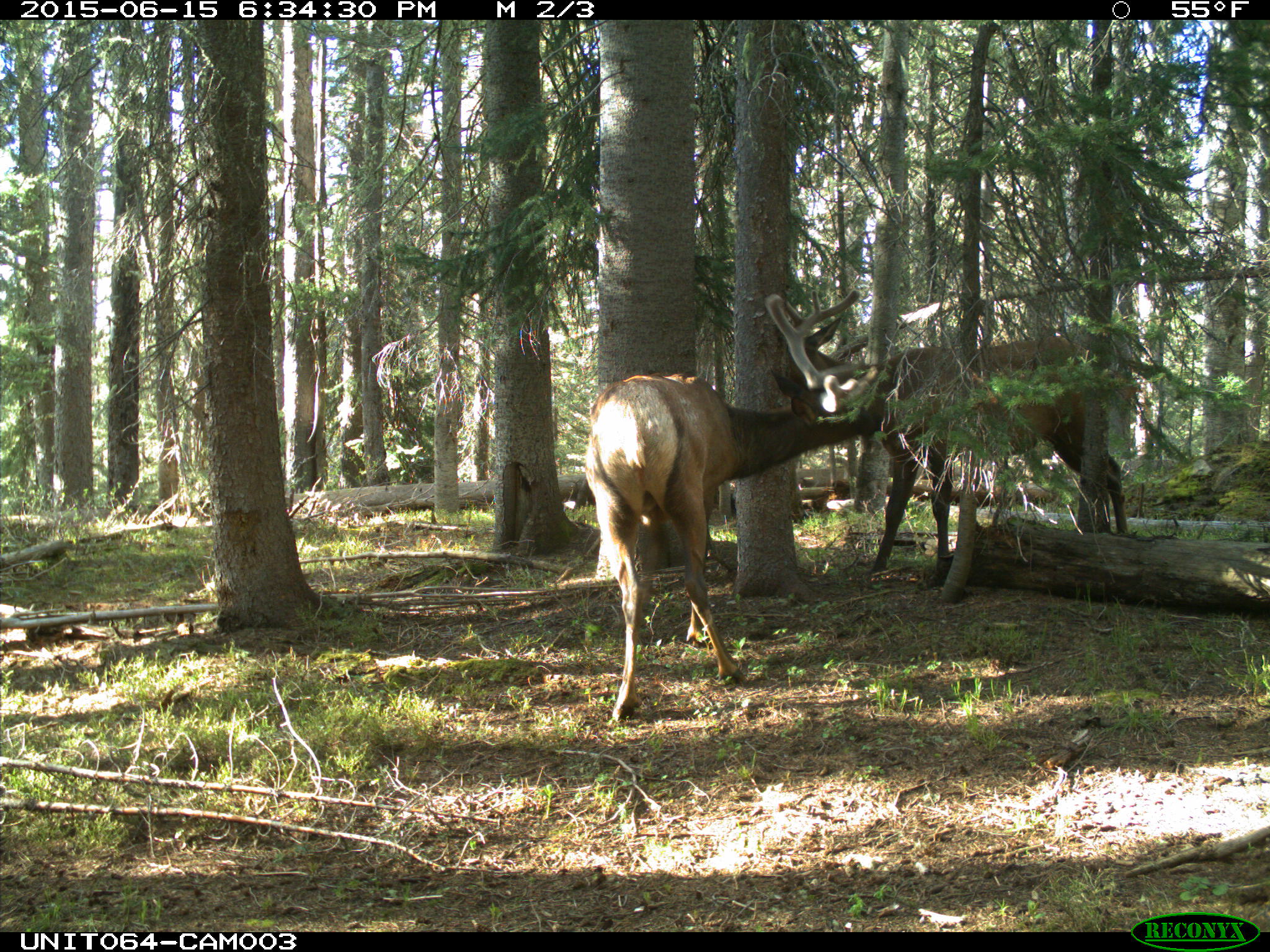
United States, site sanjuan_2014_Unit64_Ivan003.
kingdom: Animalia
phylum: Chordata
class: Mammalia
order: Artiodactyla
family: Cervidae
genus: Cervus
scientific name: Cervus elaphus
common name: red deer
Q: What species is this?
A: Cervus elaphus (red deer).